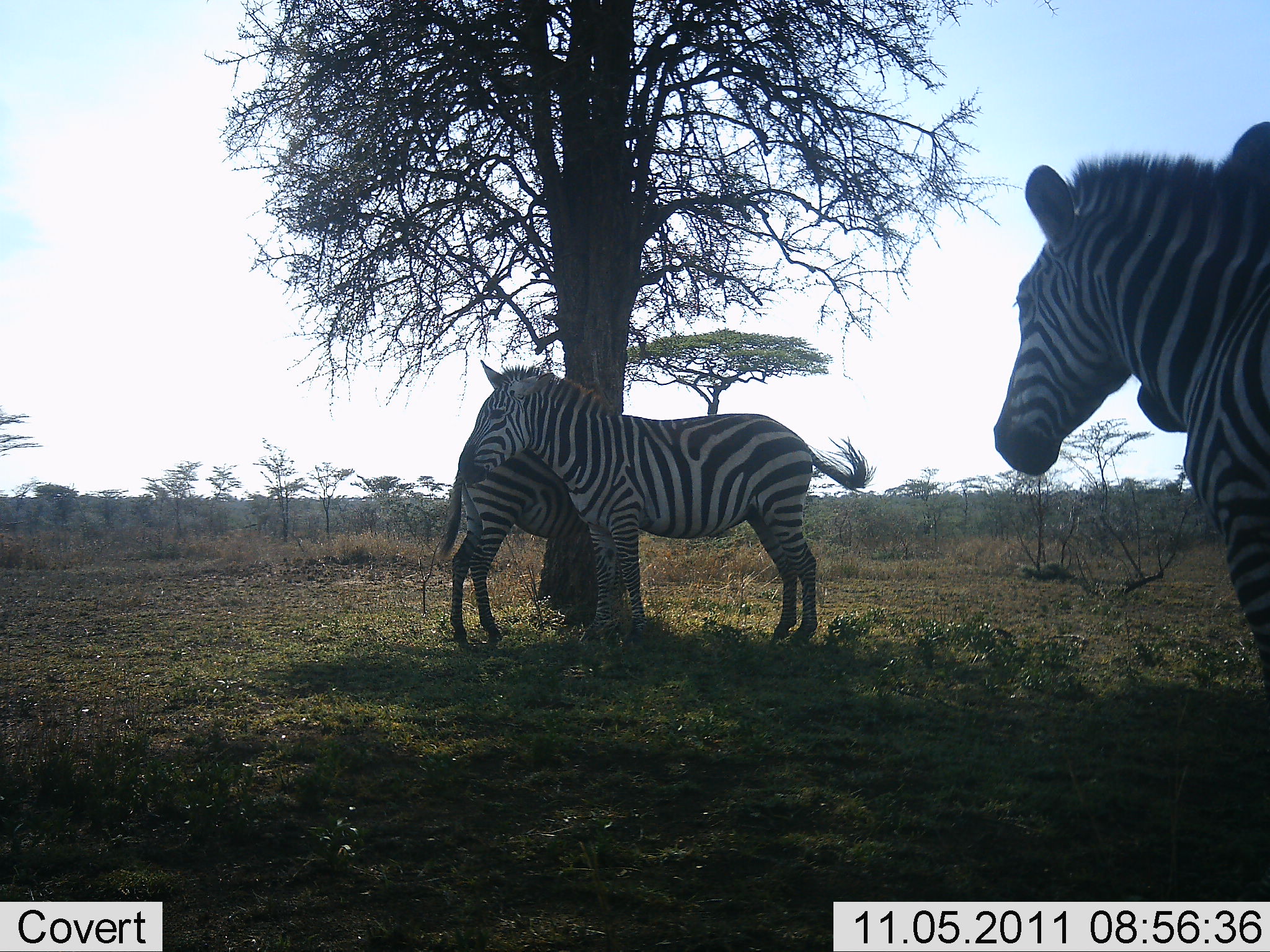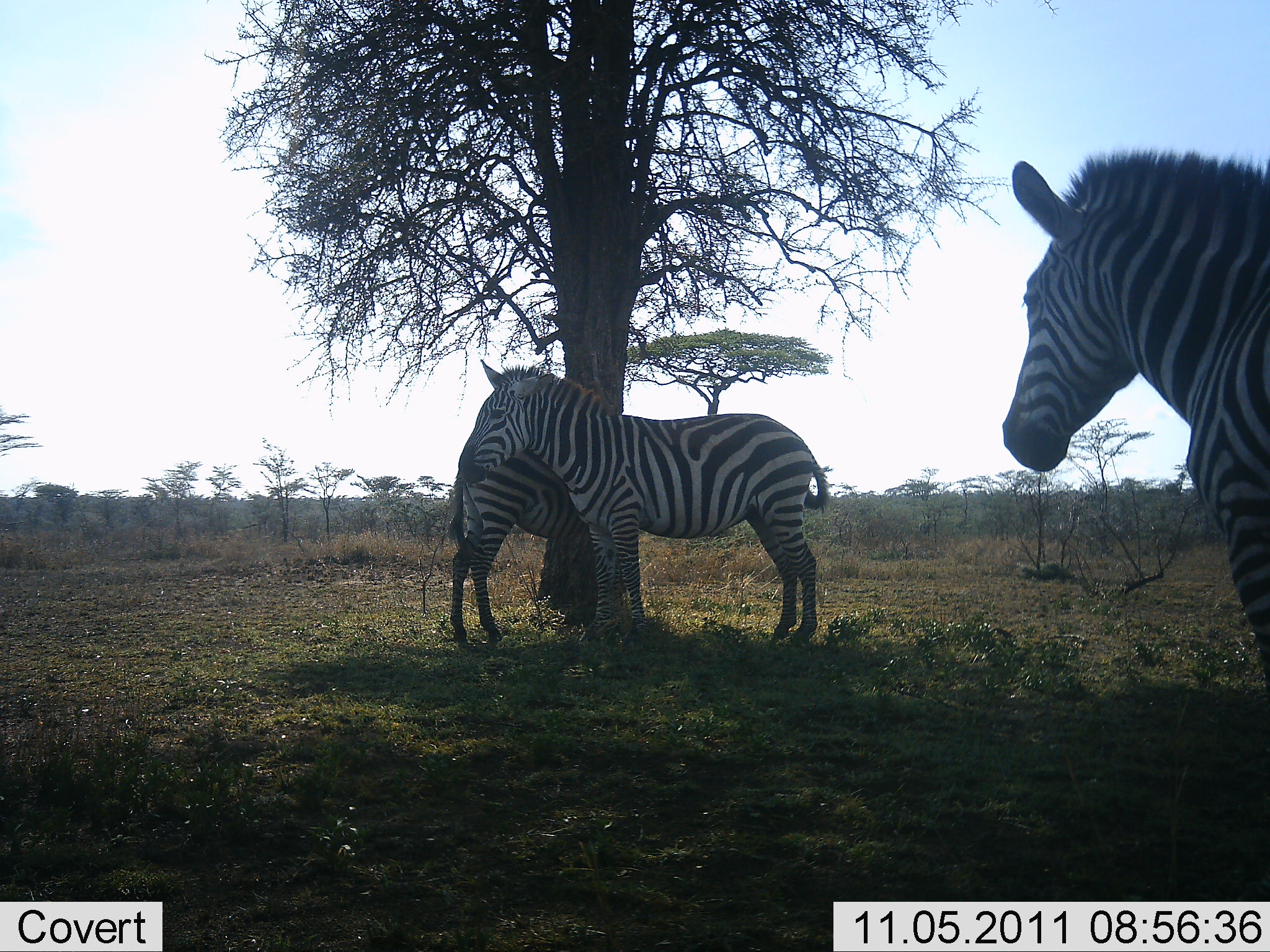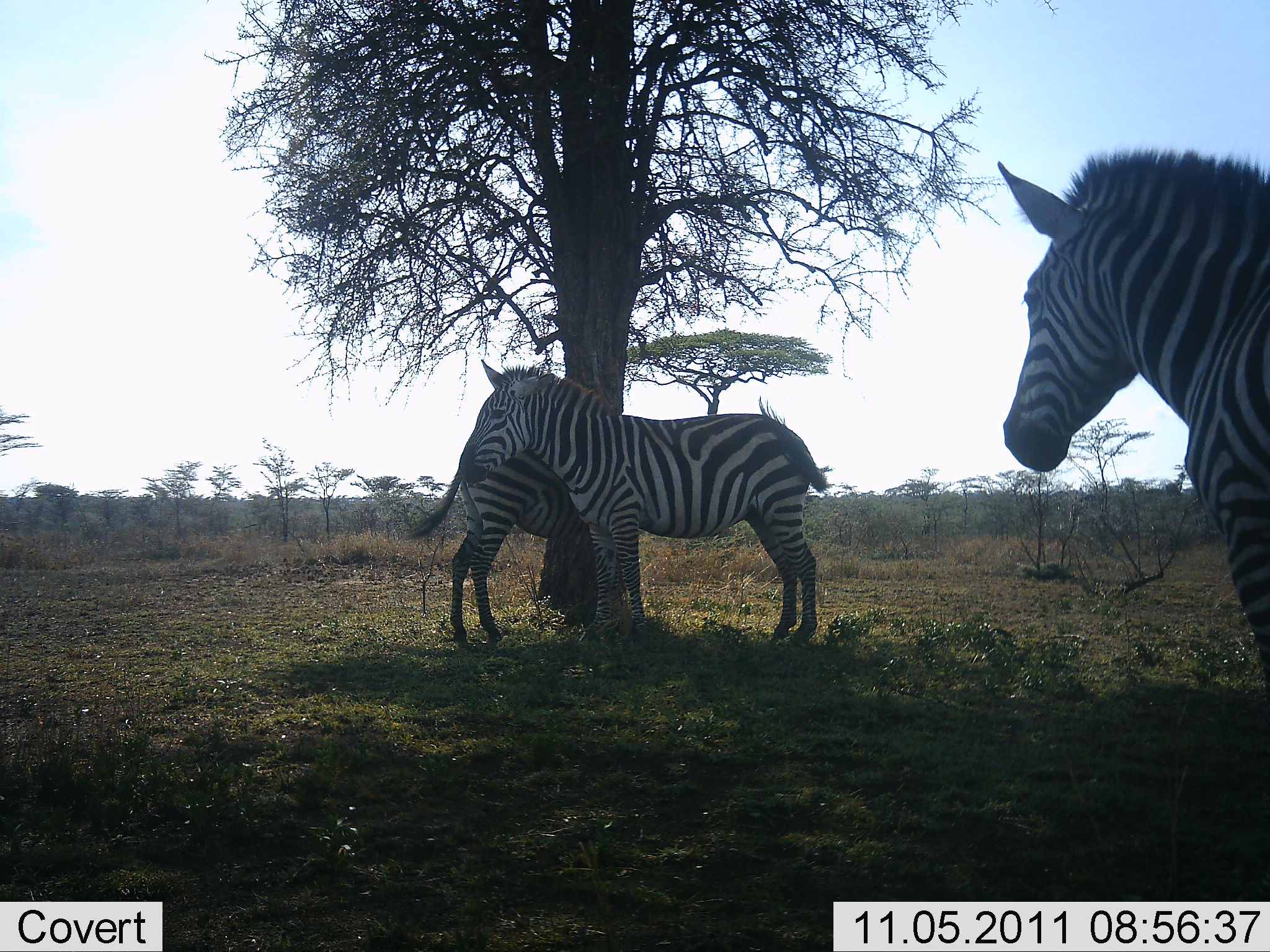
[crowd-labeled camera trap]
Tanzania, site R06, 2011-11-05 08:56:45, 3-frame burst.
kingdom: Animalia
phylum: Chordata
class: Mammalia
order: Perissodactyla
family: Equidae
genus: Equus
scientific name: Equus quagga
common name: plains zebra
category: zebra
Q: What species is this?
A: Zebra (plains zebra) (Equus quagga).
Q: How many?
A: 3.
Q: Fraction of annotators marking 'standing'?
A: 100%.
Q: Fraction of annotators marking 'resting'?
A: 6%.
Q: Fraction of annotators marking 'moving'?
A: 6%.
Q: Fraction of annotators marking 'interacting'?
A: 0%.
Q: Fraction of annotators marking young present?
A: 12%.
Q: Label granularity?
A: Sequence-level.